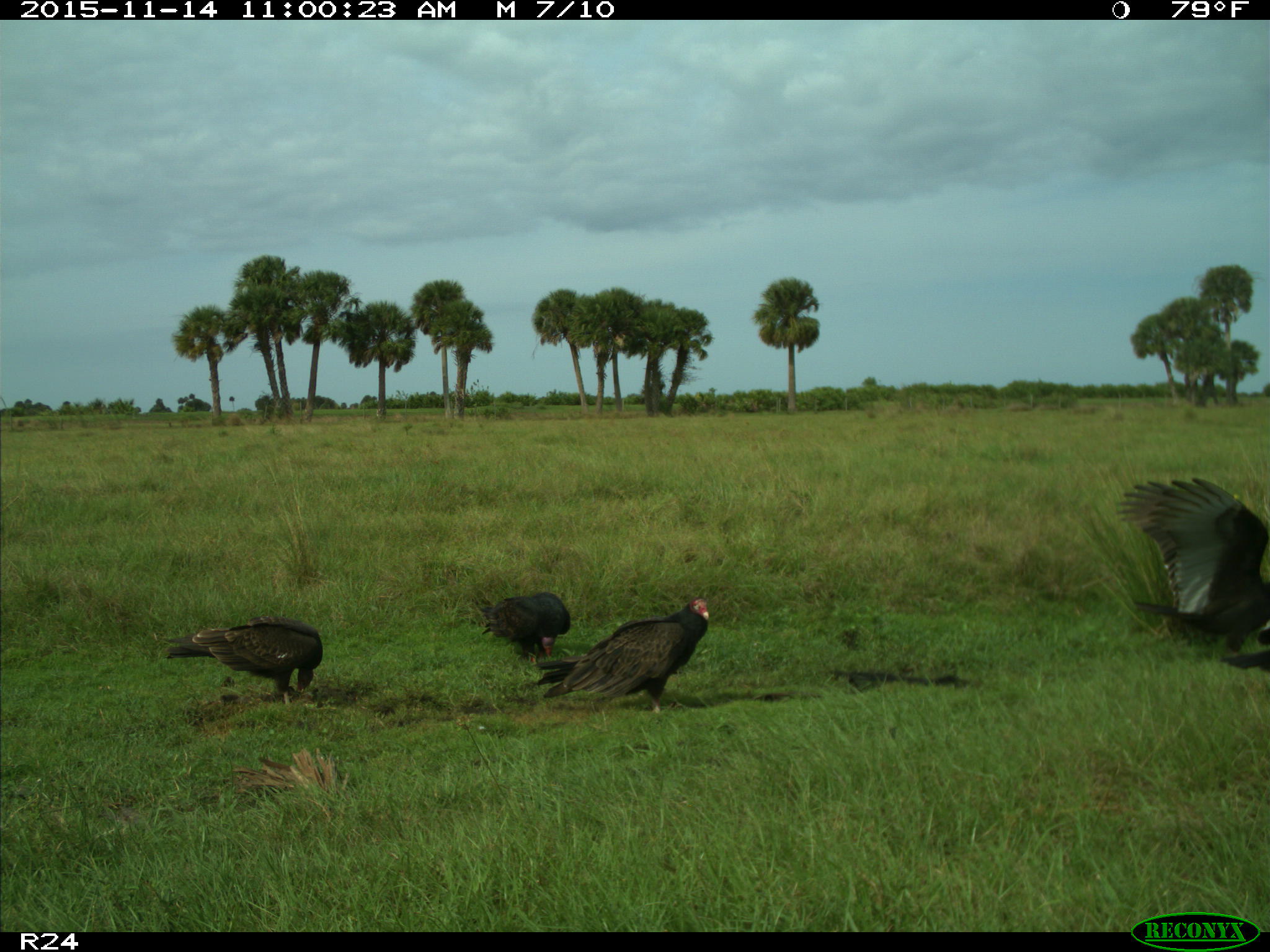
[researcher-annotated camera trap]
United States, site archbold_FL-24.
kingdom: Animalia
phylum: Chordata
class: Aves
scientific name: Aves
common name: birds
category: unidentified bird